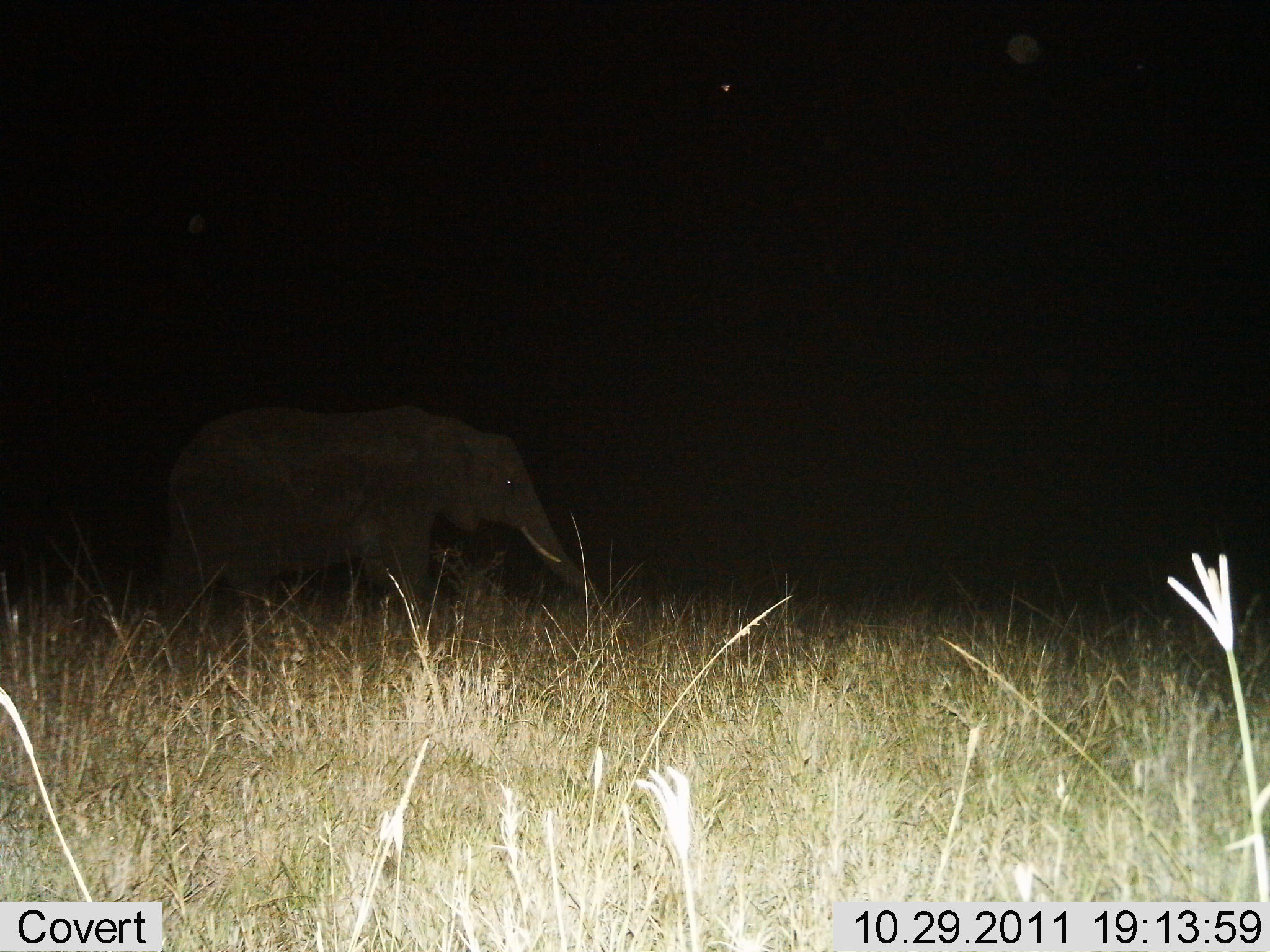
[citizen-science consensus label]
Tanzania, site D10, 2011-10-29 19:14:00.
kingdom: Animalia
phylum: Chordata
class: Mammalia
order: Proboscidea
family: Elephantidae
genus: Loxodonta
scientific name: Loxodonta africana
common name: african bush elephant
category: elephant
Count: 1.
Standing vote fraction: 73%.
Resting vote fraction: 0%.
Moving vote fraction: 18%.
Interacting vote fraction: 0%.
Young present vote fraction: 0%.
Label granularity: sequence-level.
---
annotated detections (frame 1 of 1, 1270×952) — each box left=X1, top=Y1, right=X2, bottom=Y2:
animal: left=140, top=405, right=608, bottom=642